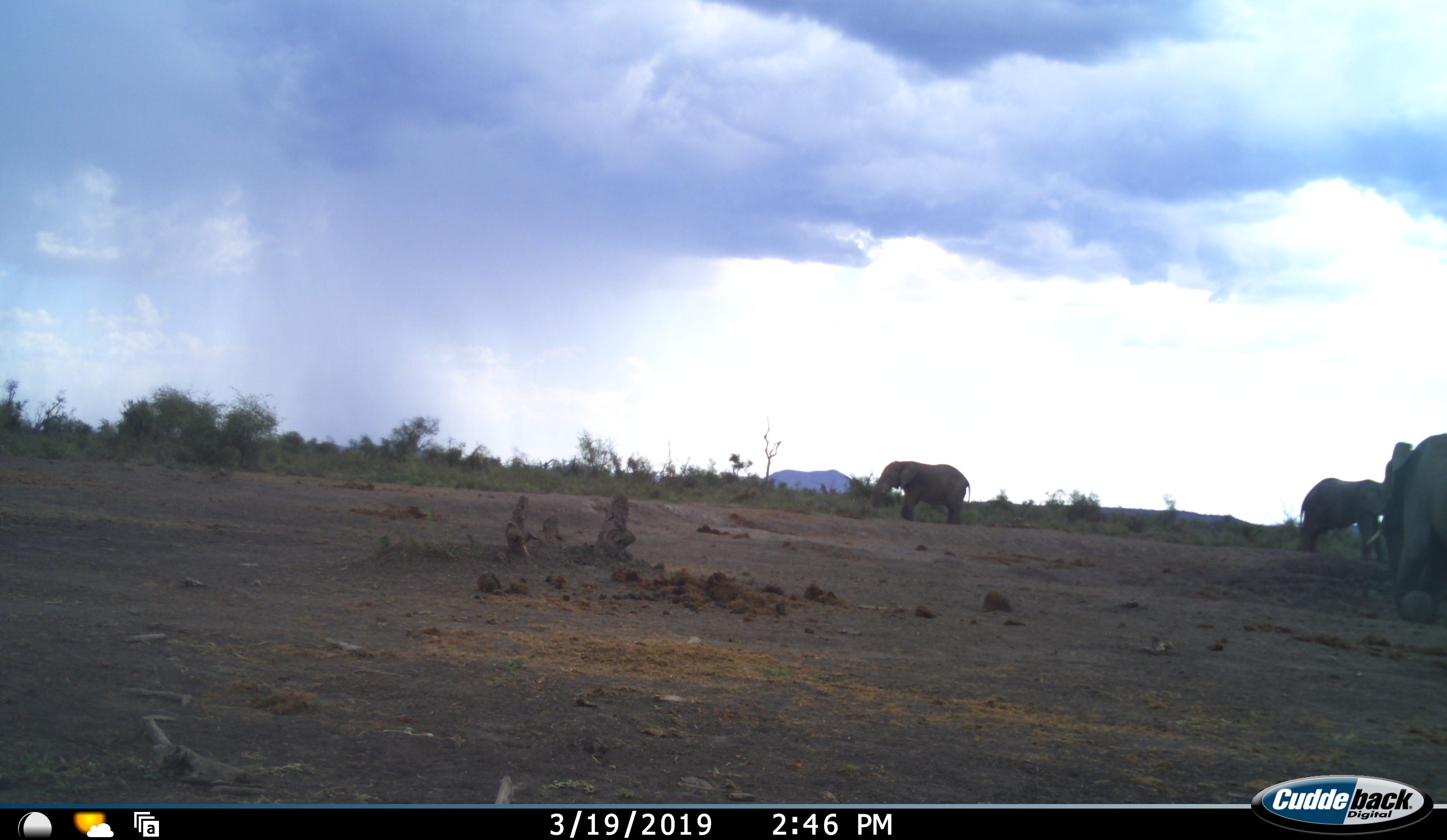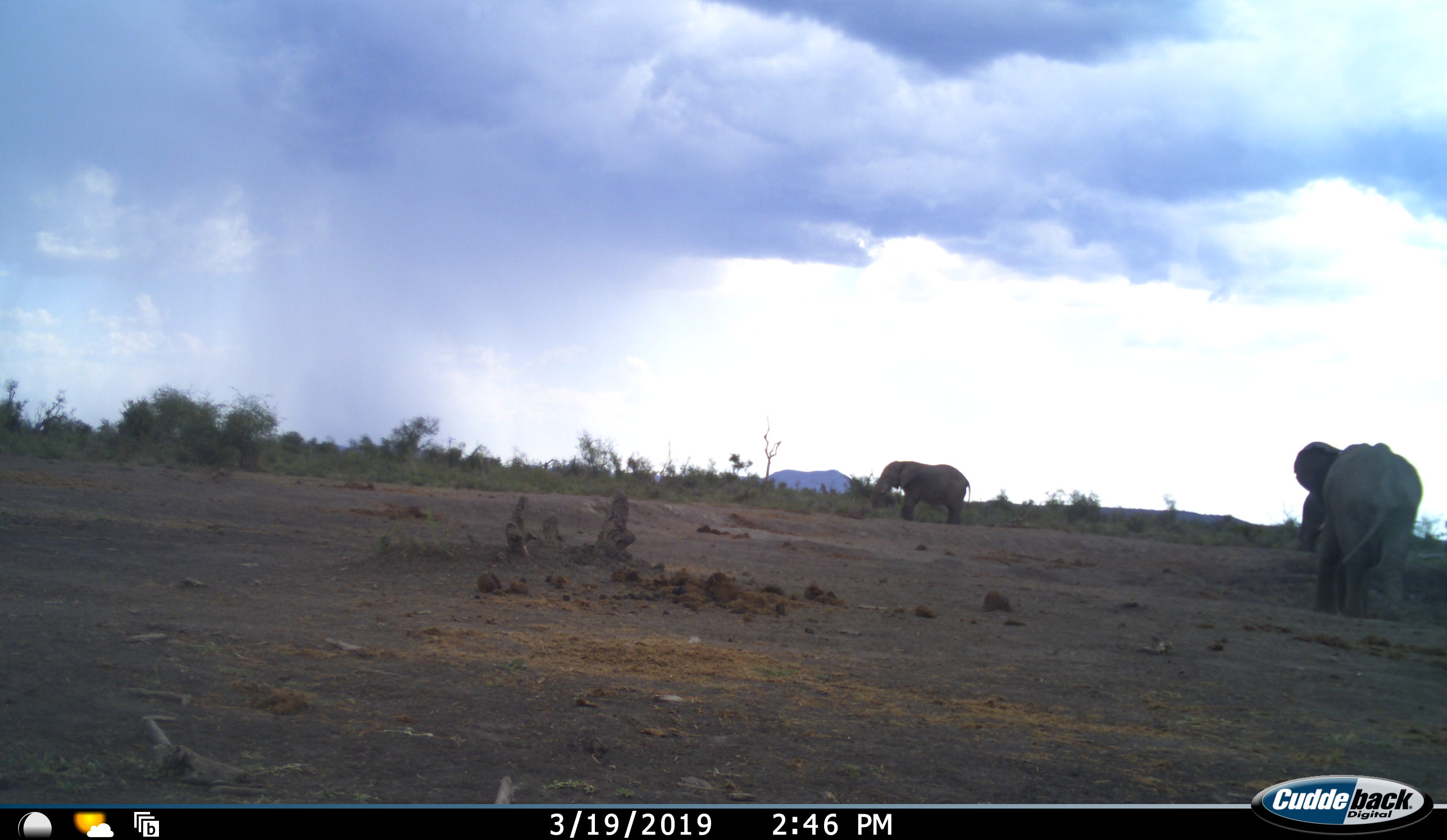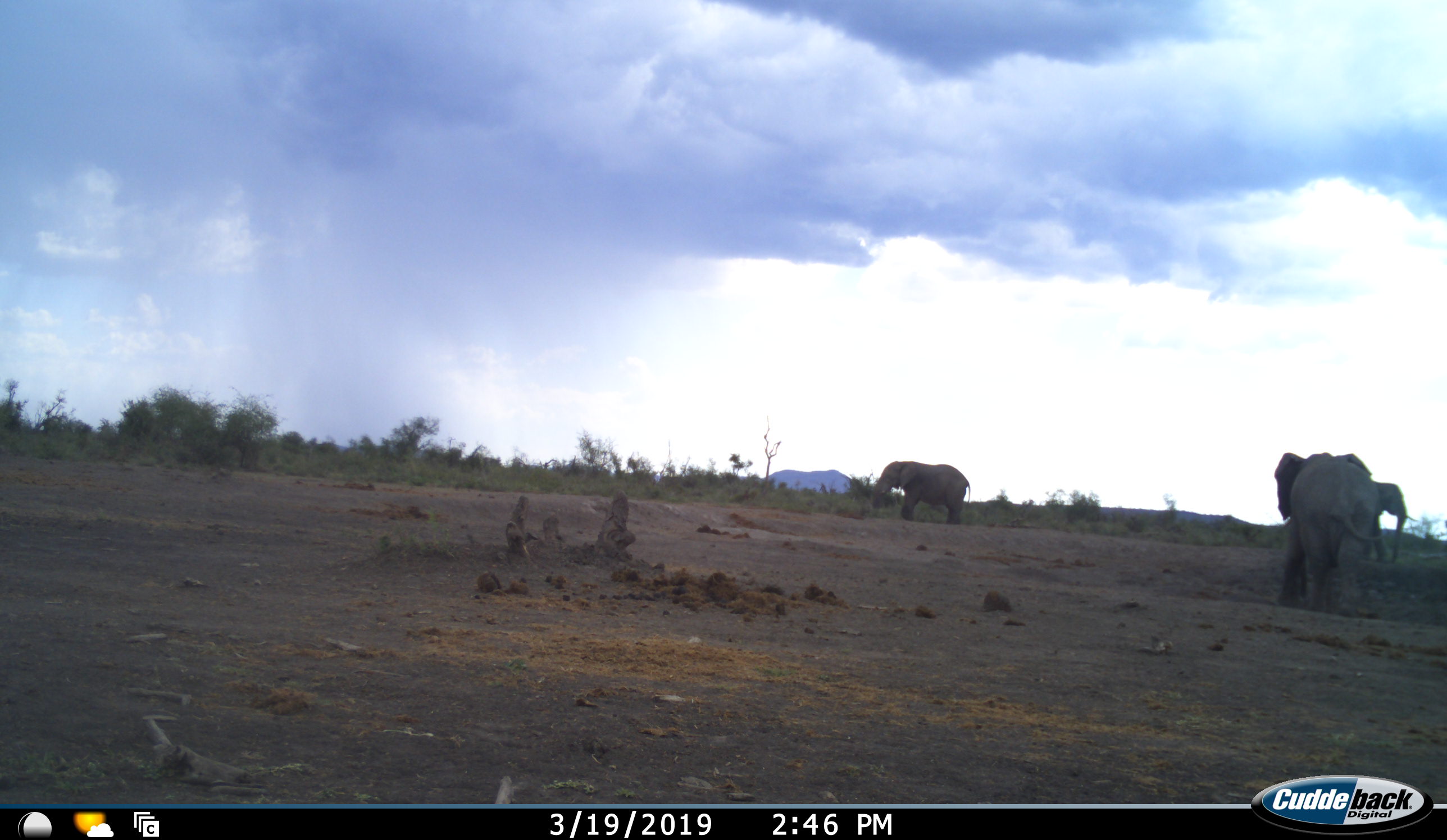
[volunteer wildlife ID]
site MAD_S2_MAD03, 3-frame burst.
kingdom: Animalia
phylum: Chordata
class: Mammalia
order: Proboscidea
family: Elephantidae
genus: Loxodonta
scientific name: Loxodonta africana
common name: african bush elephant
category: elephant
Elephant (african bush elephant) (Loxodonta africana), count 3. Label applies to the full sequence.